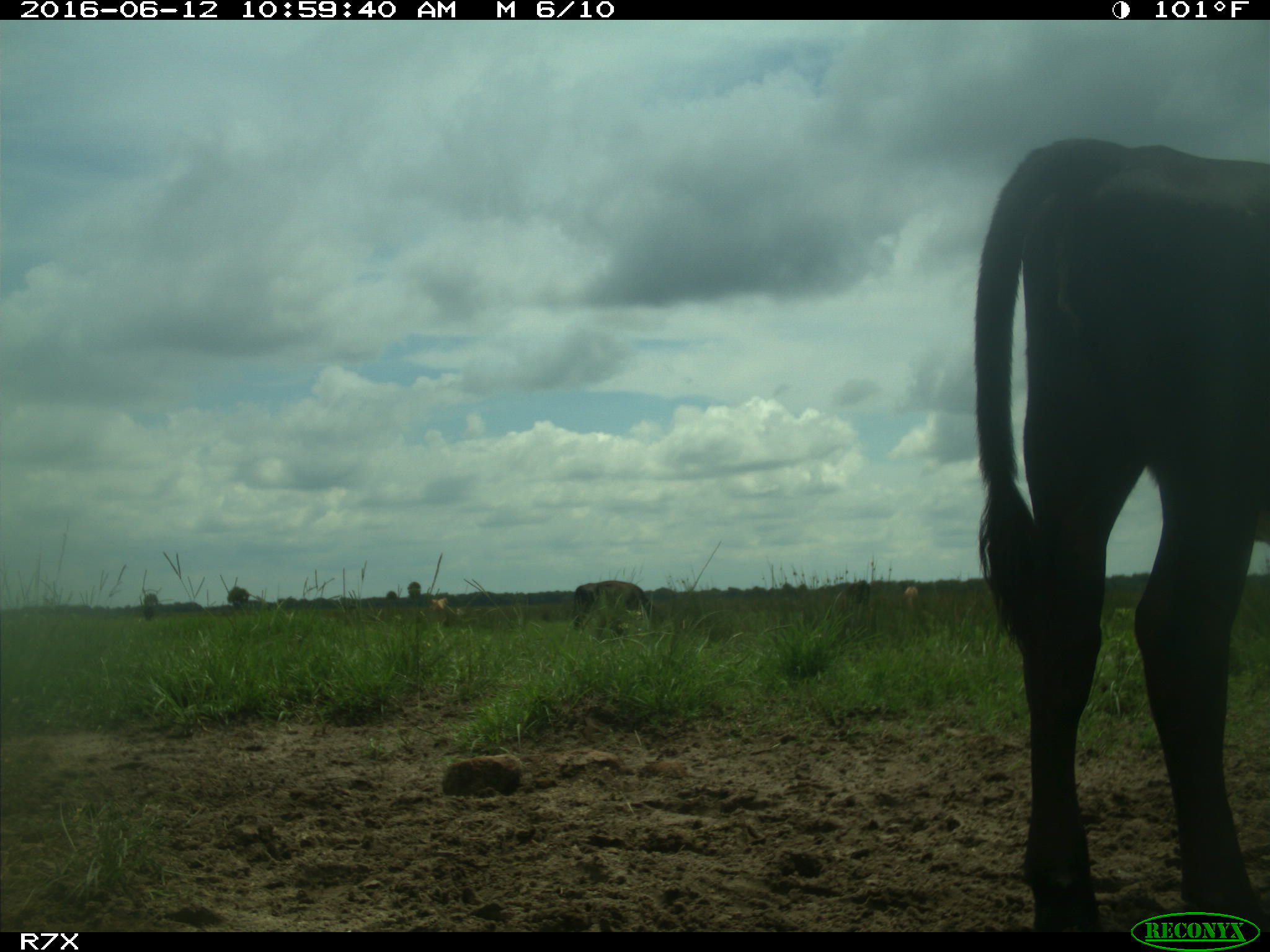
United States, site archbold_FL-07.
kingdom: Animalia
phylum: Chordata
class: Mammalia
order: Artiodactyla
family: Bovidae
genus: Bos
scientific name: Bos taurus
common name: domestic cow